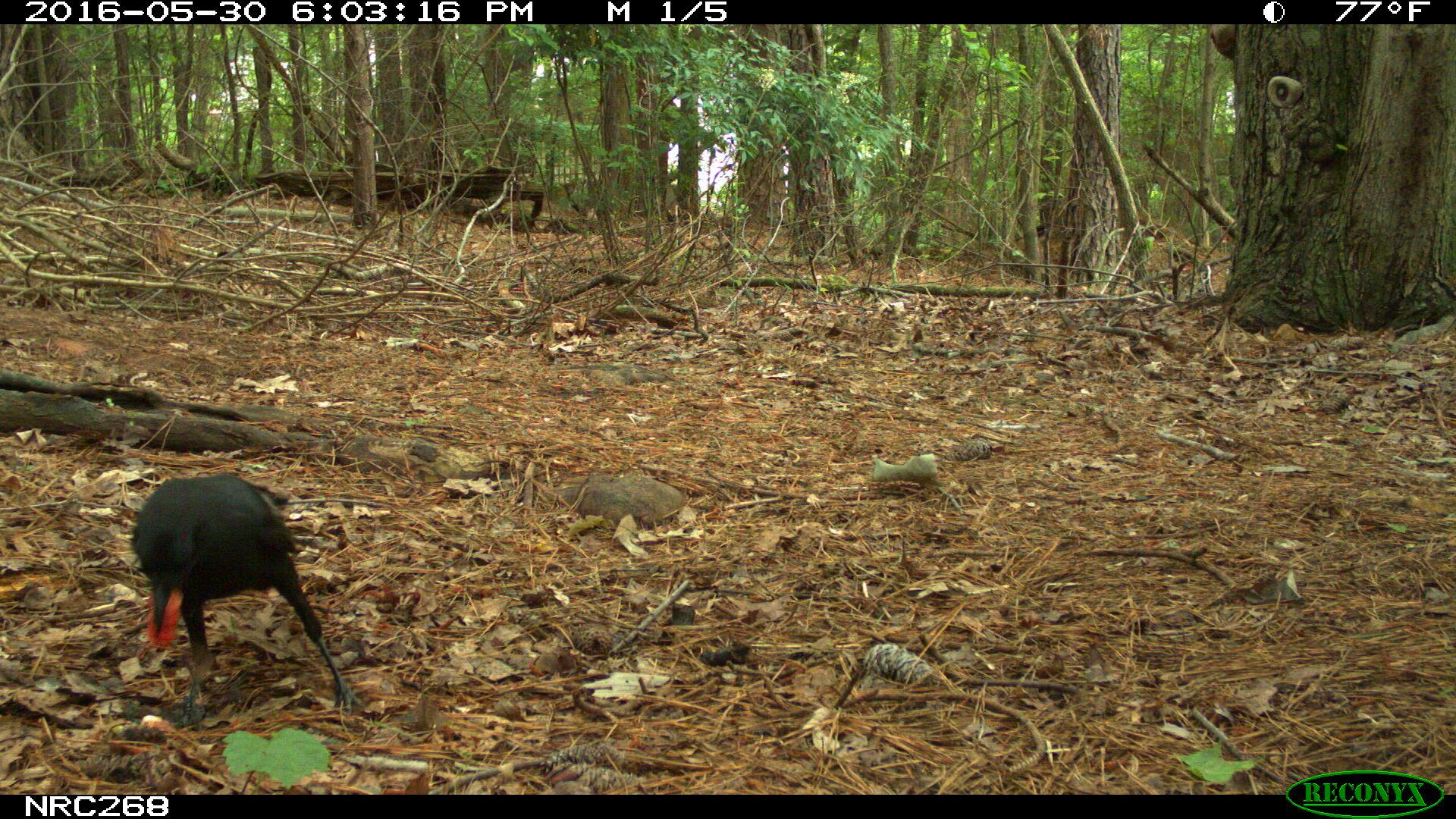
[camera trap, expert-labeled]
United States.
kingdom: Animalia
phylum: Chordata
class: Aves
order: Passeriformes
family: Corvidae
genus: Corvus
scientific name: Corvus brachyrhynchos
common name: american crow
American Crow (Corvus brachyrhynchos).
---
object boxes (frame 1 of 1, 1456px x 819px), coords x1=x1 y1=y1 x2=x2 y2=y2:
American Crow: x1=123 y1=479 x2=353 y2=714